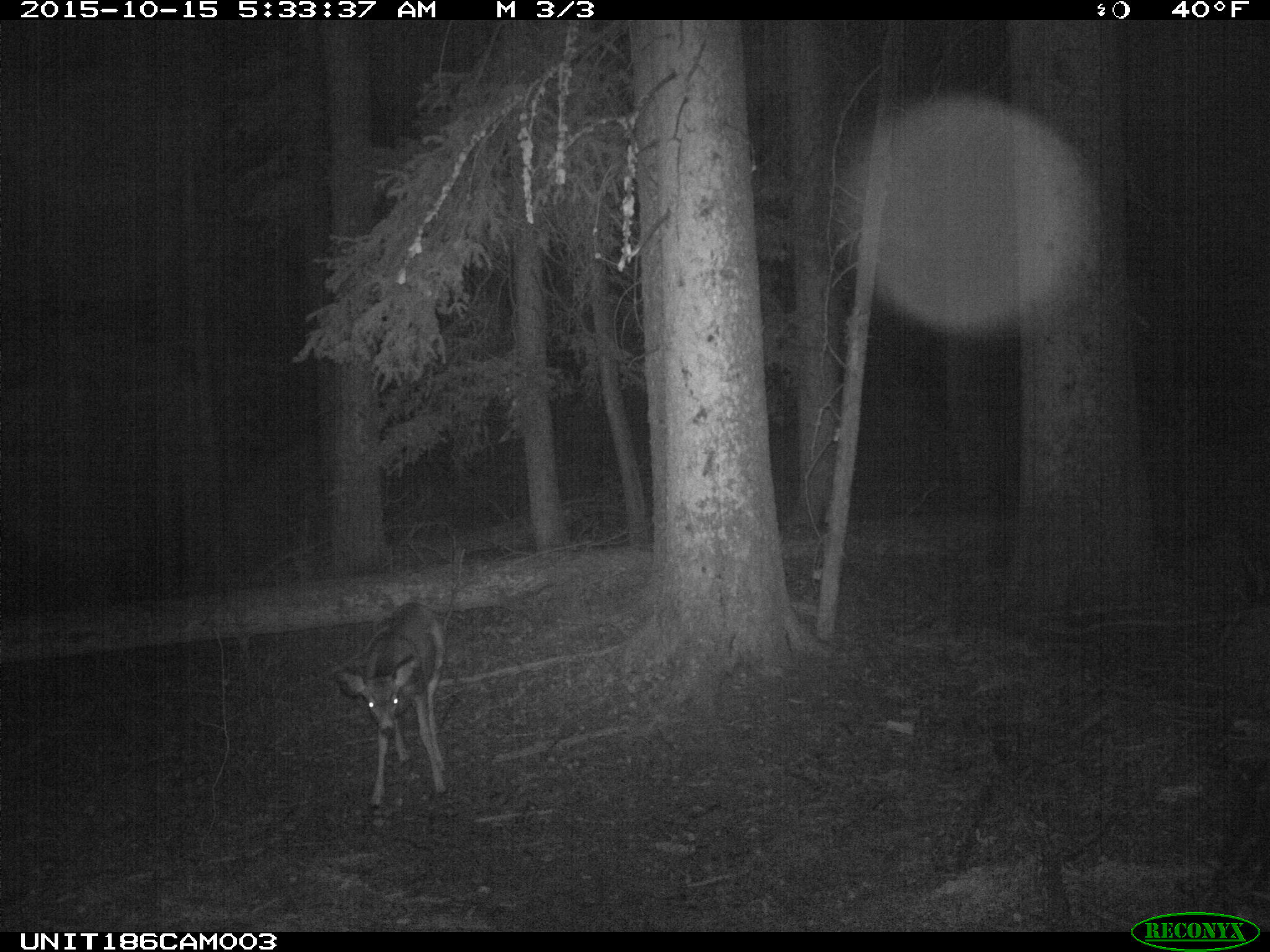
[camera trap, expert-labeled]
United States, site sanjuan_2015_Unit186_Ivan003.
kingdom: Animalia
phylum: Chordata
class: Mammalia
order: Artiodactyla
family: Cervidae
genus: Odocoileus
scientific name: Odocoileus hemionus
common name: mule deer